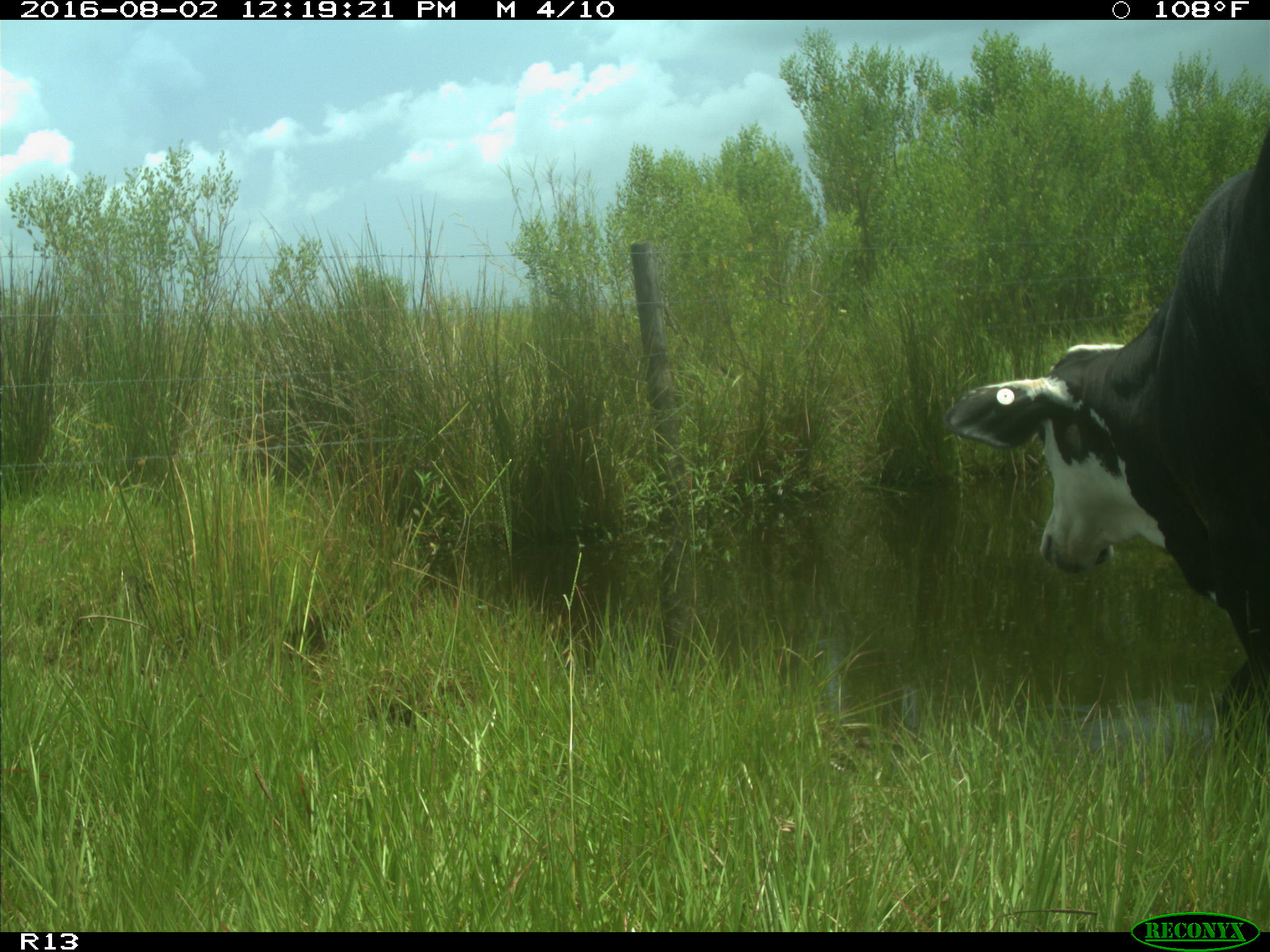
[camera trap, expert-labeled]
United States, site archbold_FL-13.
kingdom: Animalia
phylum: Chordata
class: Mammalia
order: Artiodactyla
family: Bovidae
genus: Bos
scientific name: Bos taurus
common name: domestic cow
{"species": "Bos taurus (domestic cow)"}